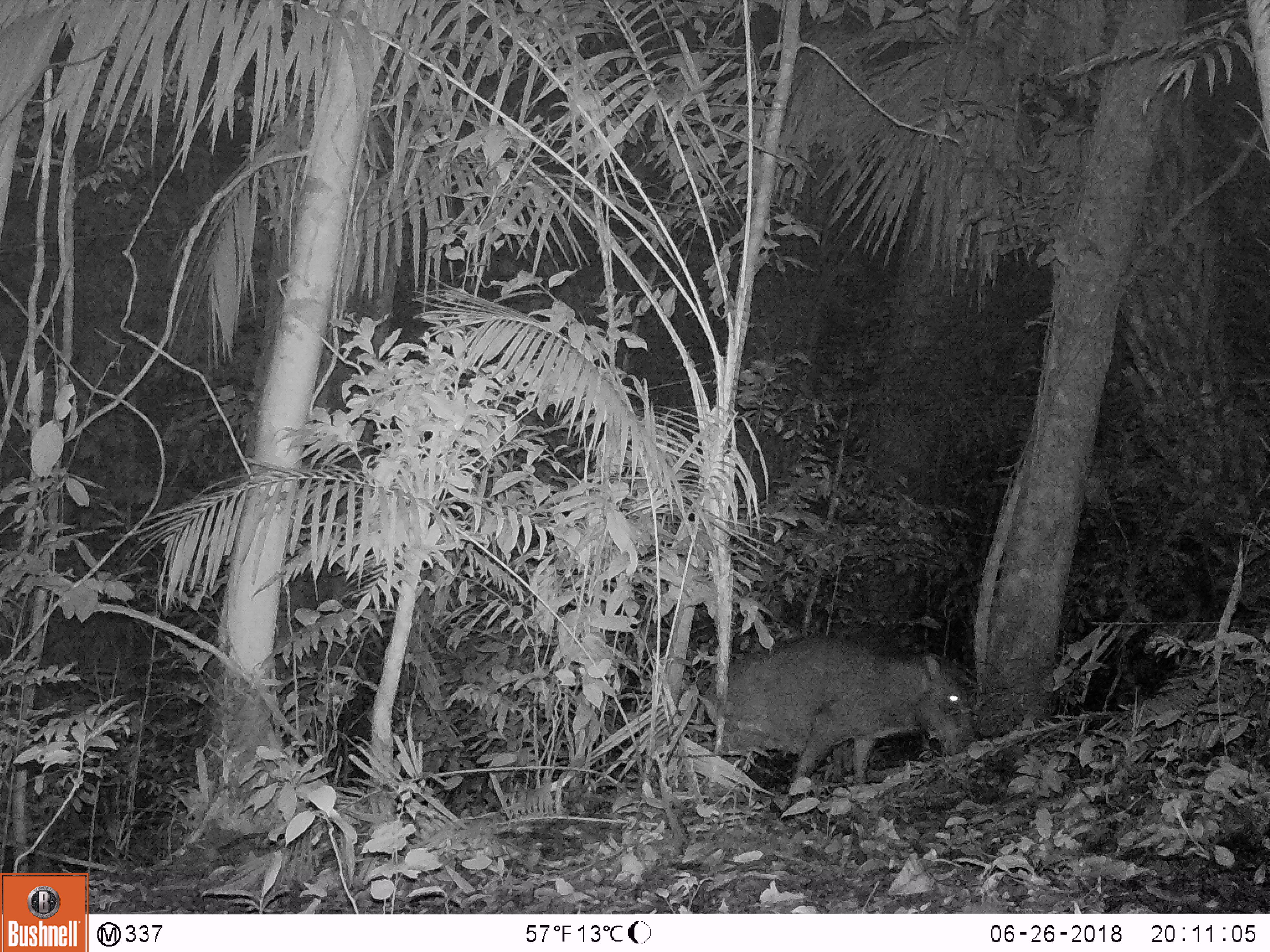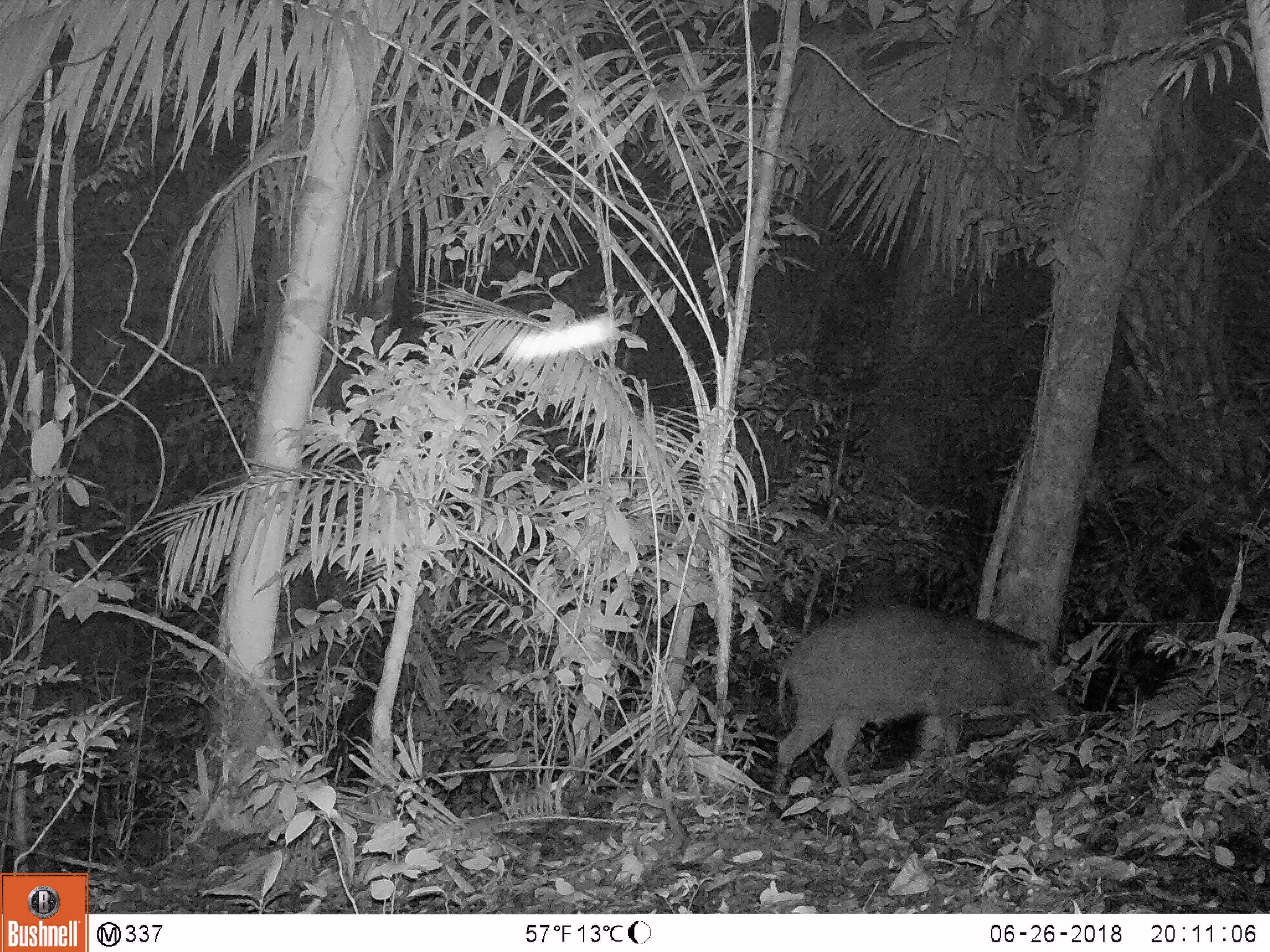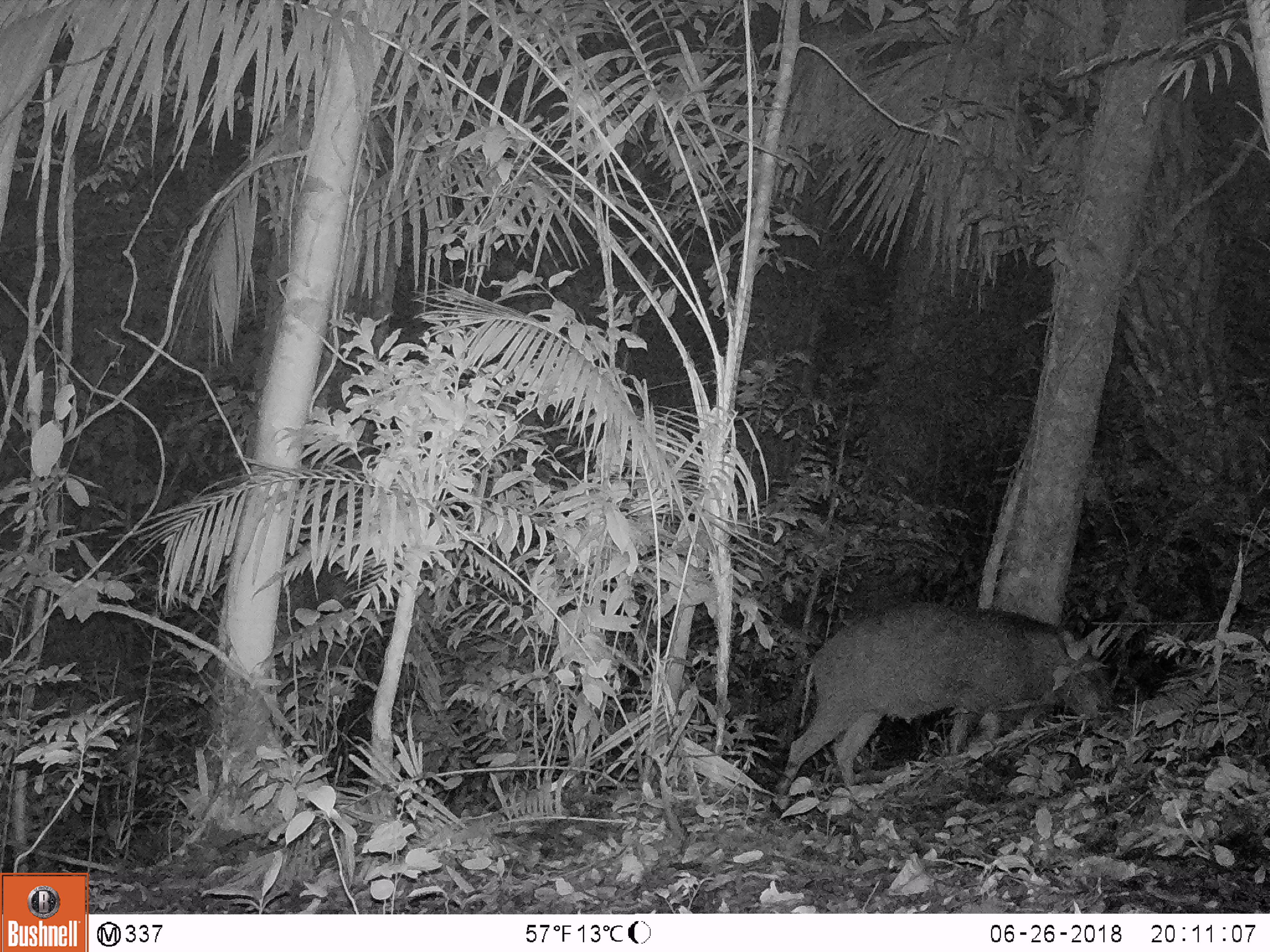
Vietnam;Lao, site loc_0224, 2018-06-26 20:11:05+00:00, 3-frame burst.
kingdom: Animalia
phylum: Chordata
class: Mammalia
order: Artiodactyla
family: Suidae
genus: Sus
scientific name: Sus scrofa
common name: eurasian wild pig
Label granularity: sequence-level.